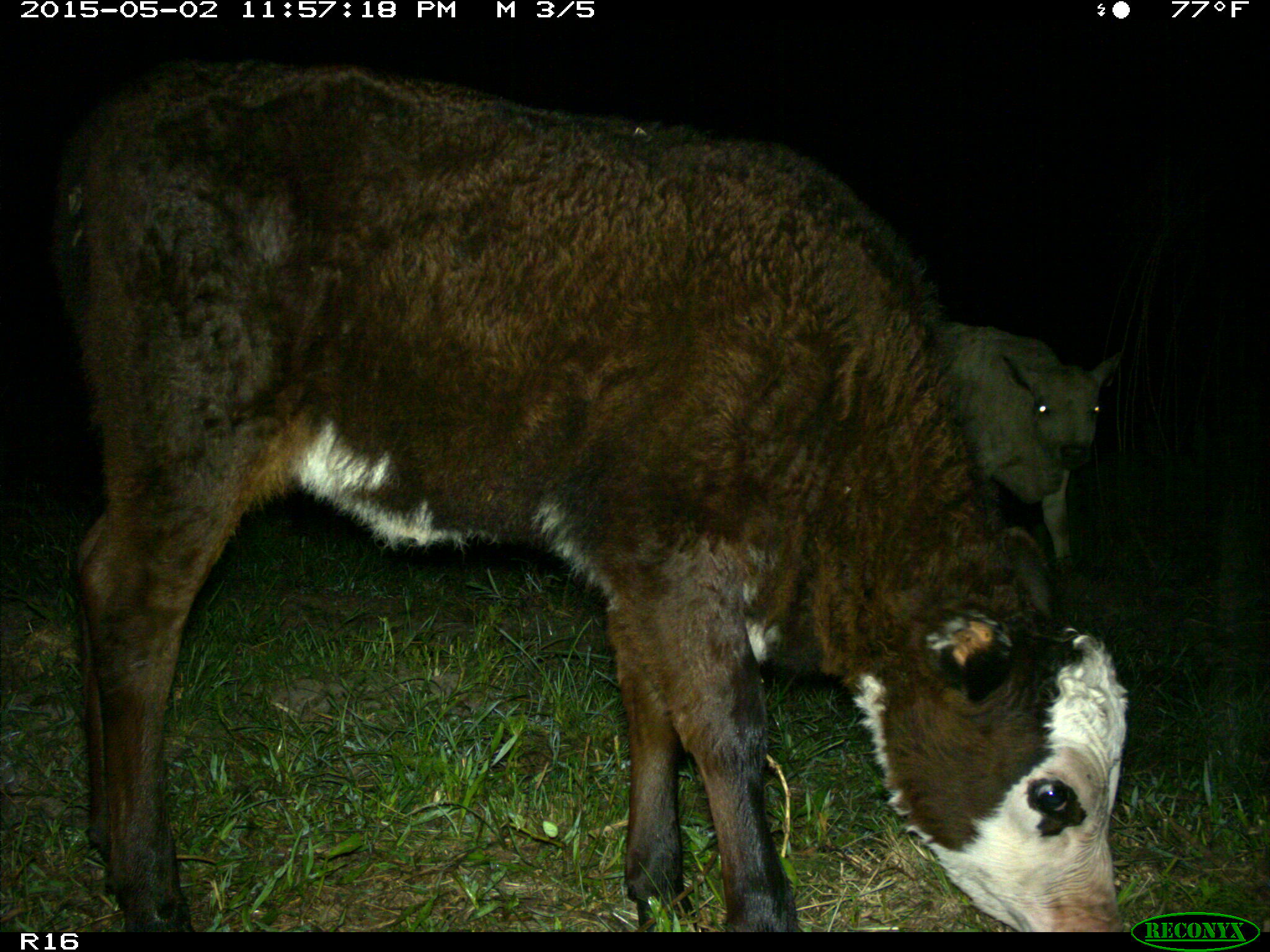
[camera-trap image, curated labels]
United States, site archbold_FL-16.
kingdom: Animalia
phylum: Chordata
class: Mammalia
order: Artiodactyla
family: Bovidae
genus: Bos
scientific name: Bos taurus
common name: domestic cow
Bos taurus (domestic cow).